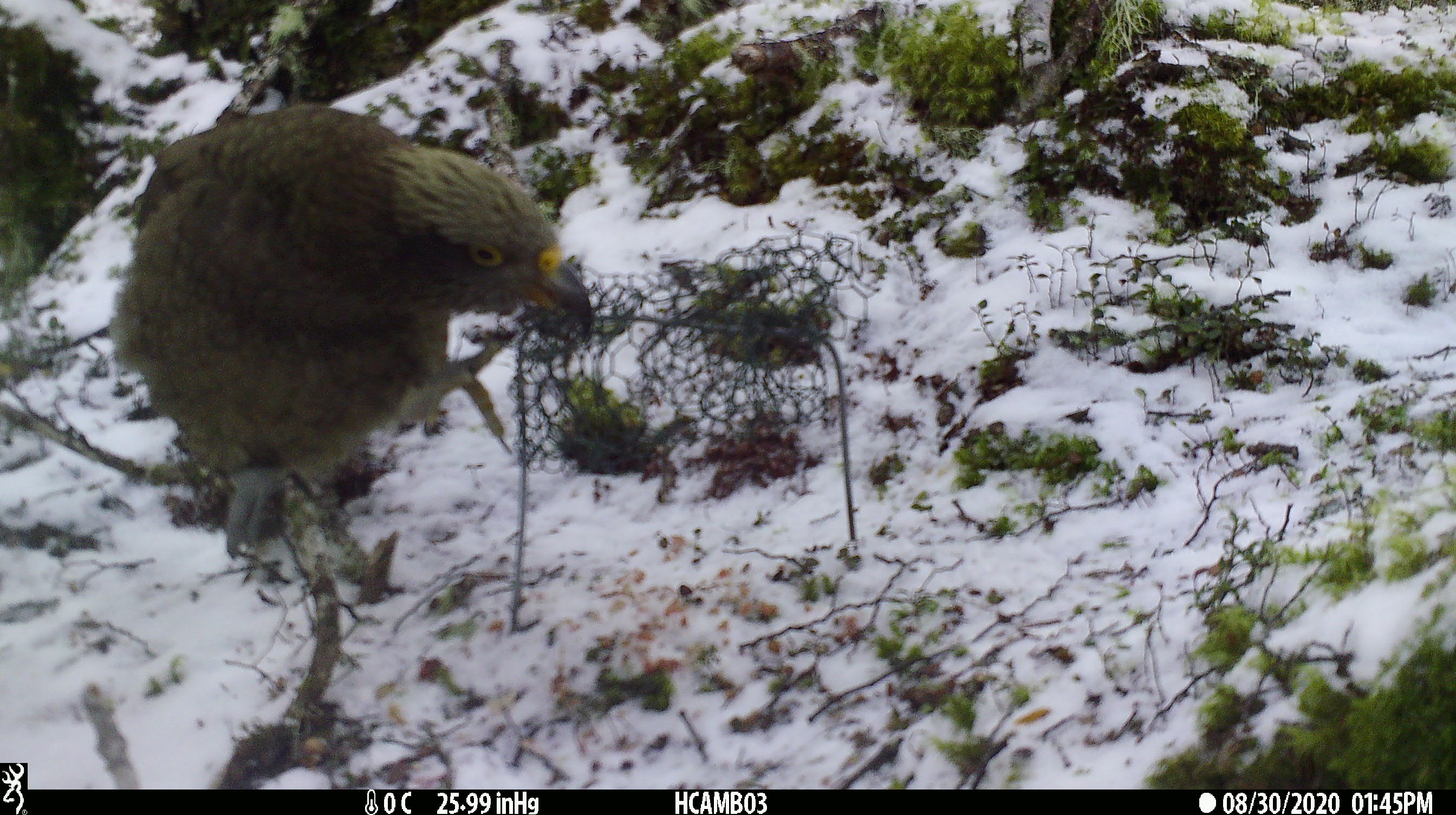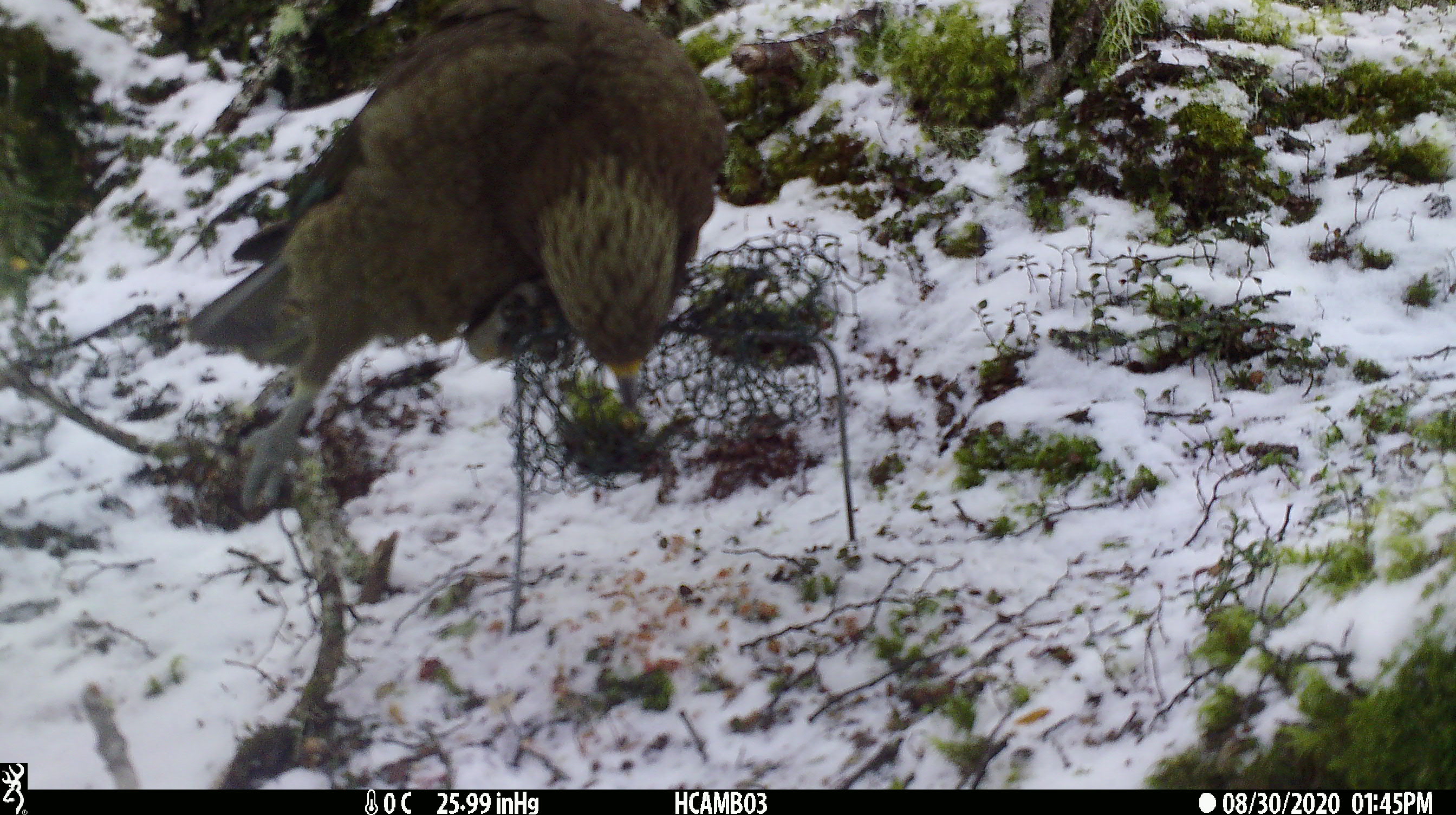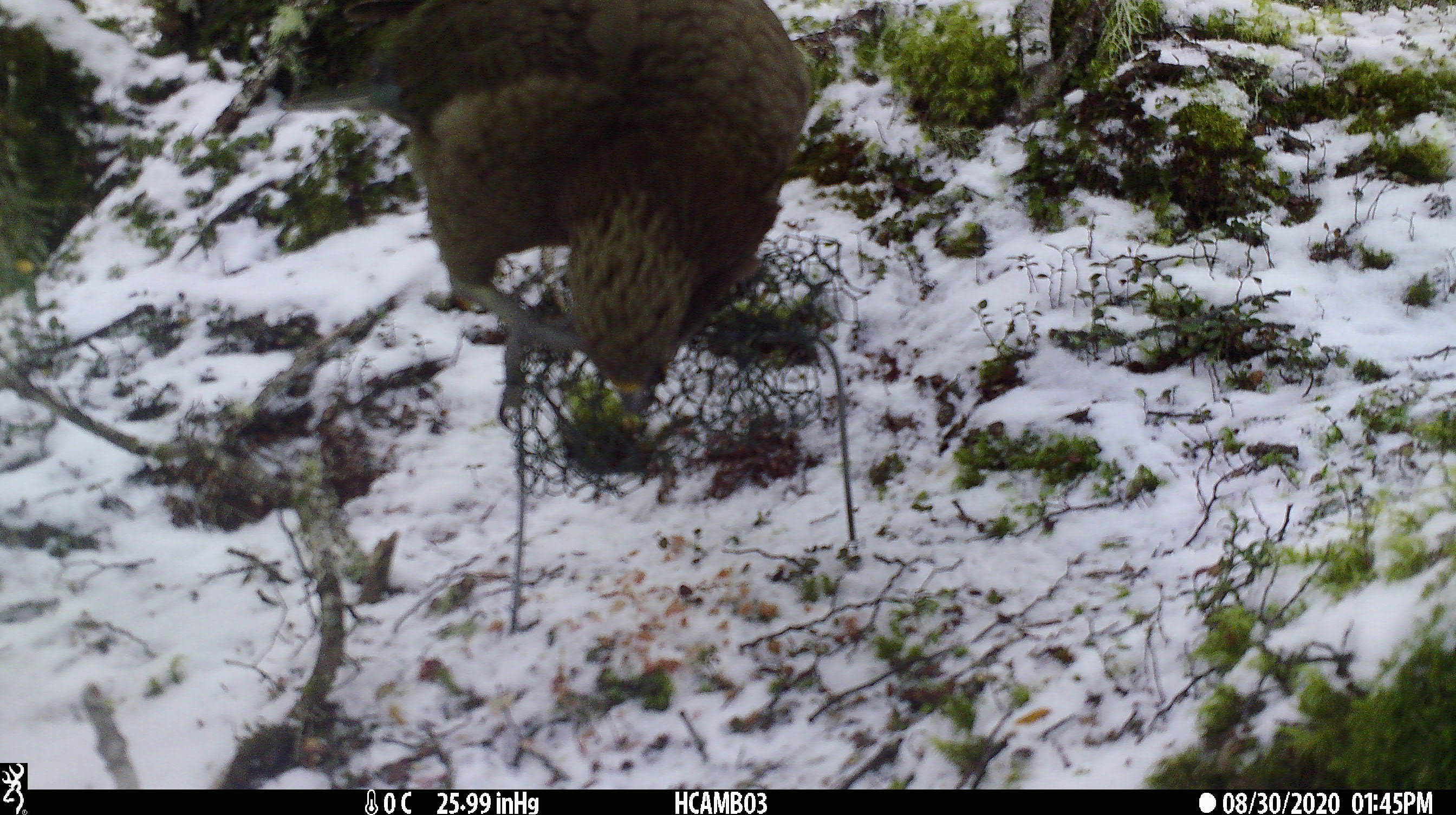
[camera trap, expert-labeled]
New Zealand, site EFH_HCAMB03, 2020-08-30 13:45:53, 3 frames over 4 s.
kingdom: Animalia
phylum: Chordata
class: Aves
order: Psittaciformes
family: Strigopidae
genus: Nestor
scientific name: Nestor notabilis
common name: kea